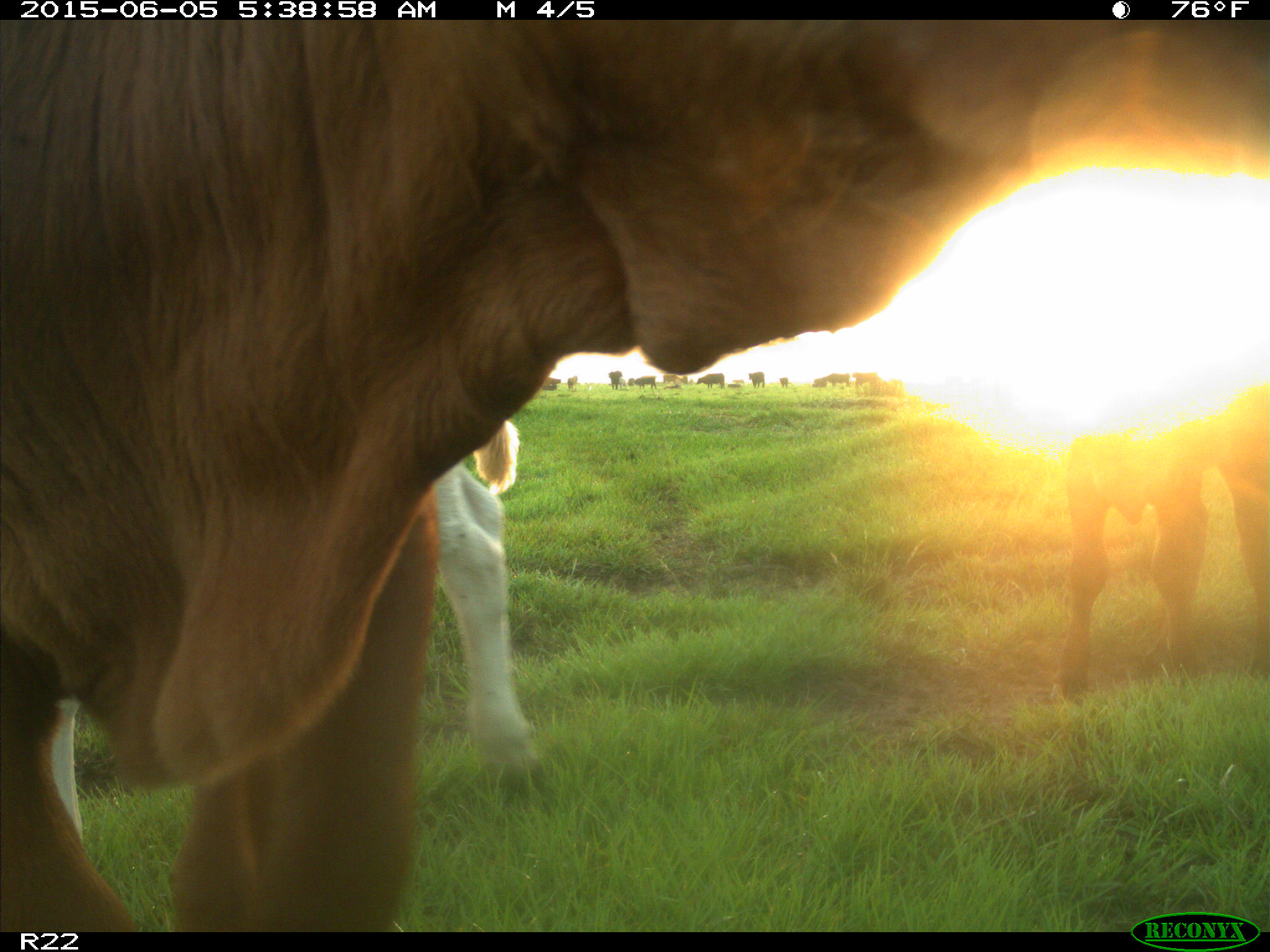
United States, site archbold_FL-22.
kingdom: Animalia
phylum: Chordata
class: Mammalia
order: Artiodactyla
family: Bovidae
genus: Bos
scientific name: Bos taurus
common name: domestic cow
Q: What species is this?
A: Bos taurus (domestic cow).